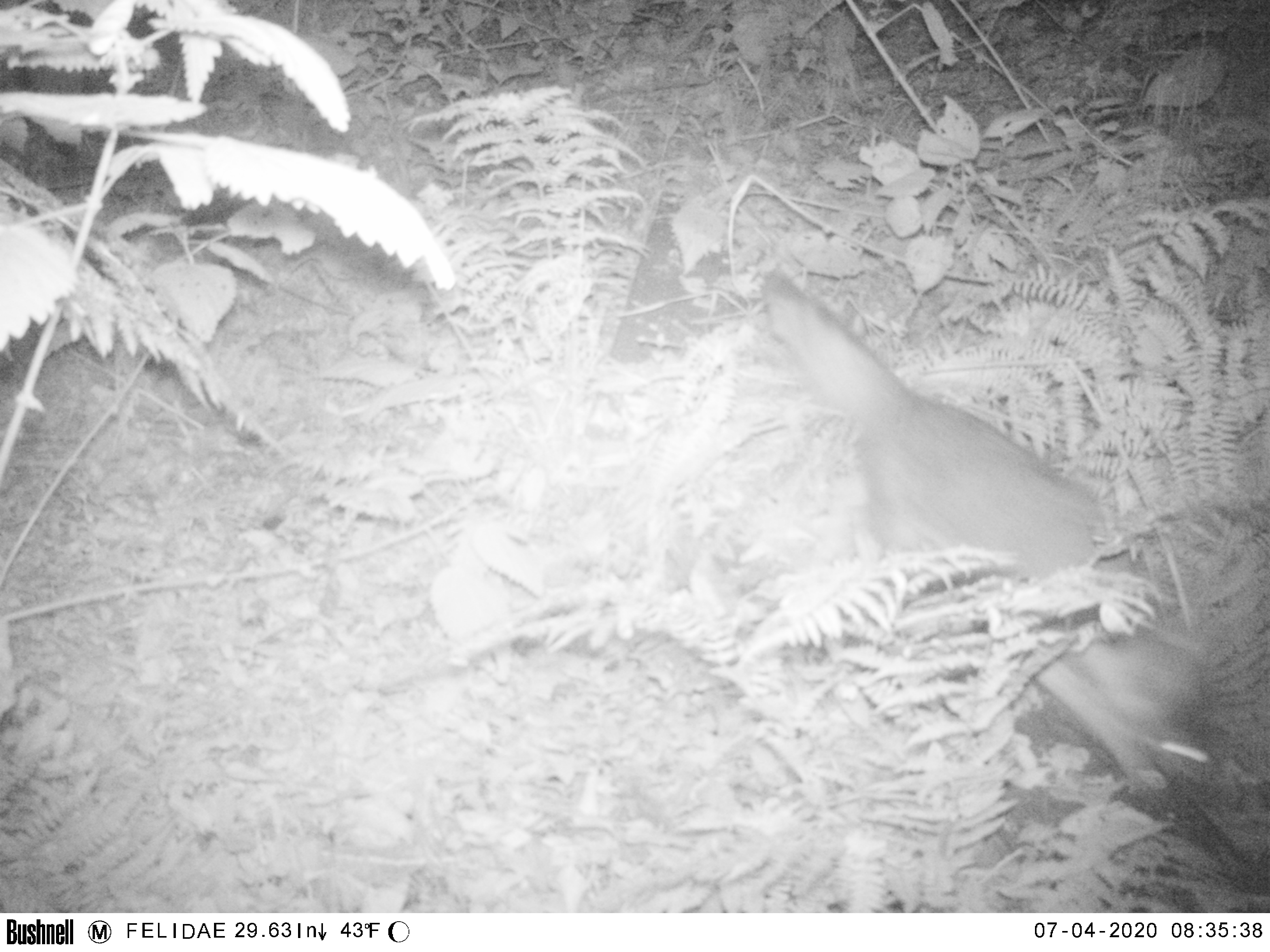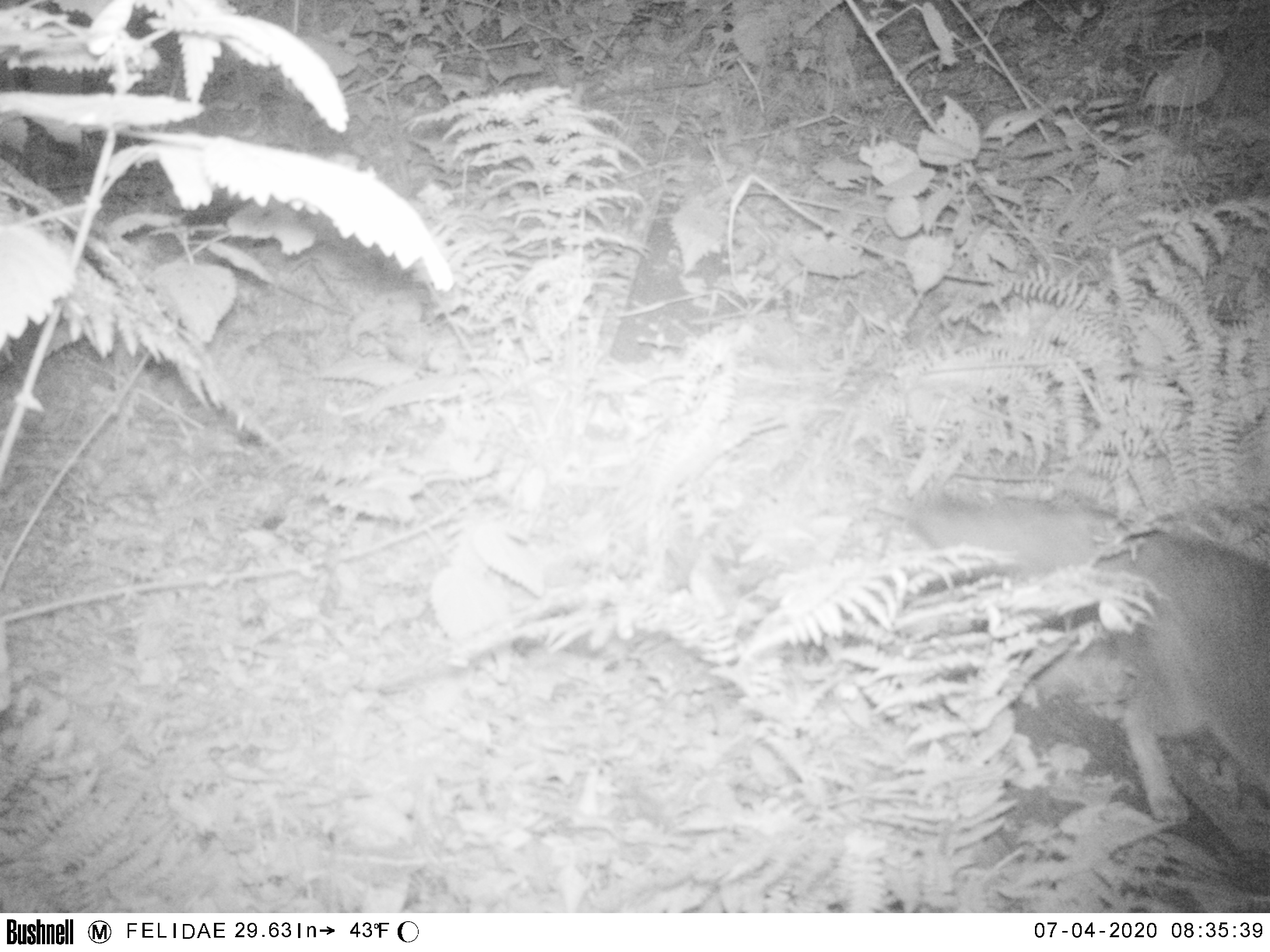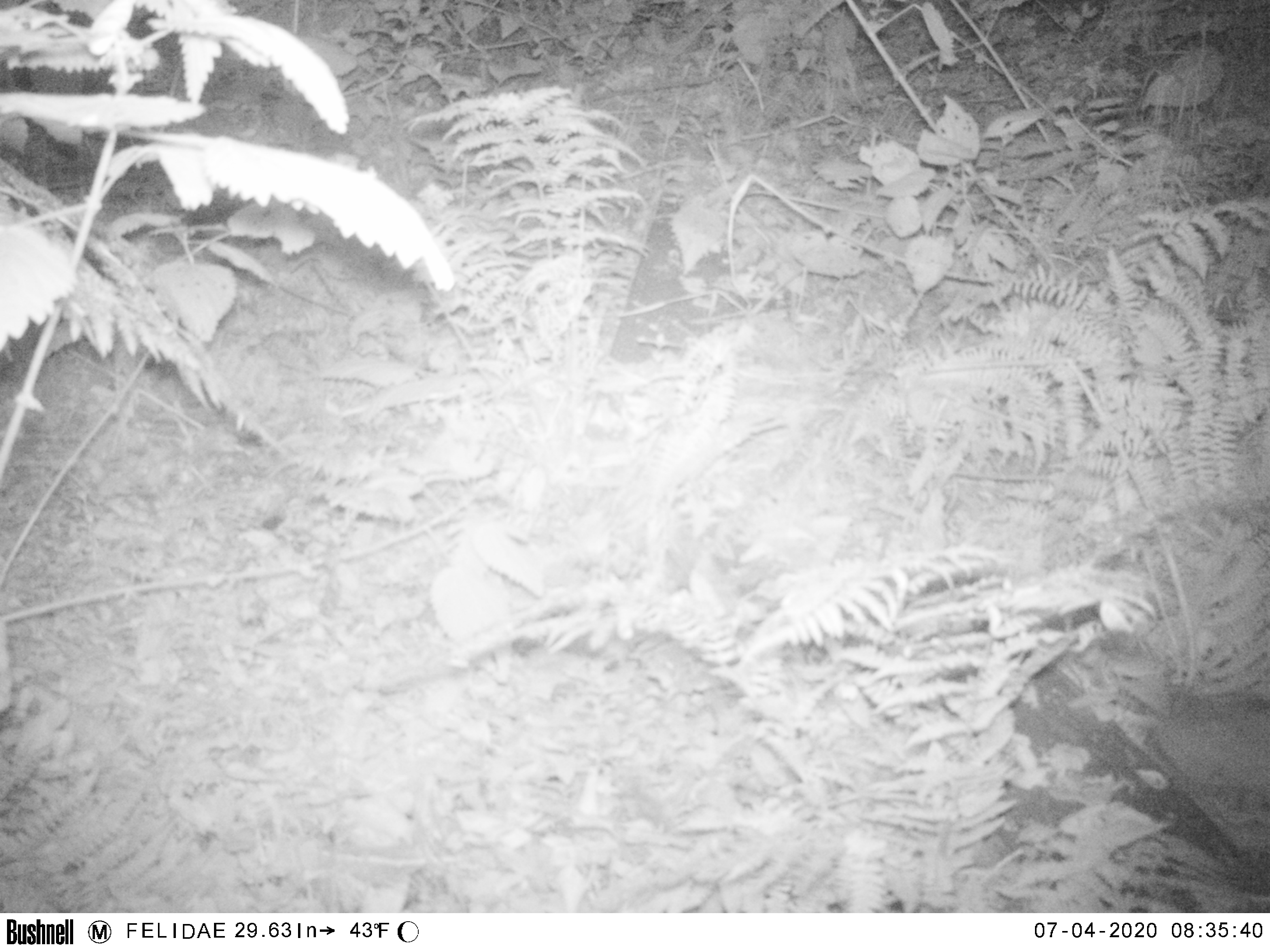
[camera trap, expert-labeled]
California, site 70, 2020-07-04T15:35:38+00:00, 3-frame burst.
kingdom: Animalia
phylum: Chordata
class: Mammalia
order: Carnivora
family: Canidae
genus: Urocyon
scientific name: Urocyon cinereoargenteus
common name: gray fox